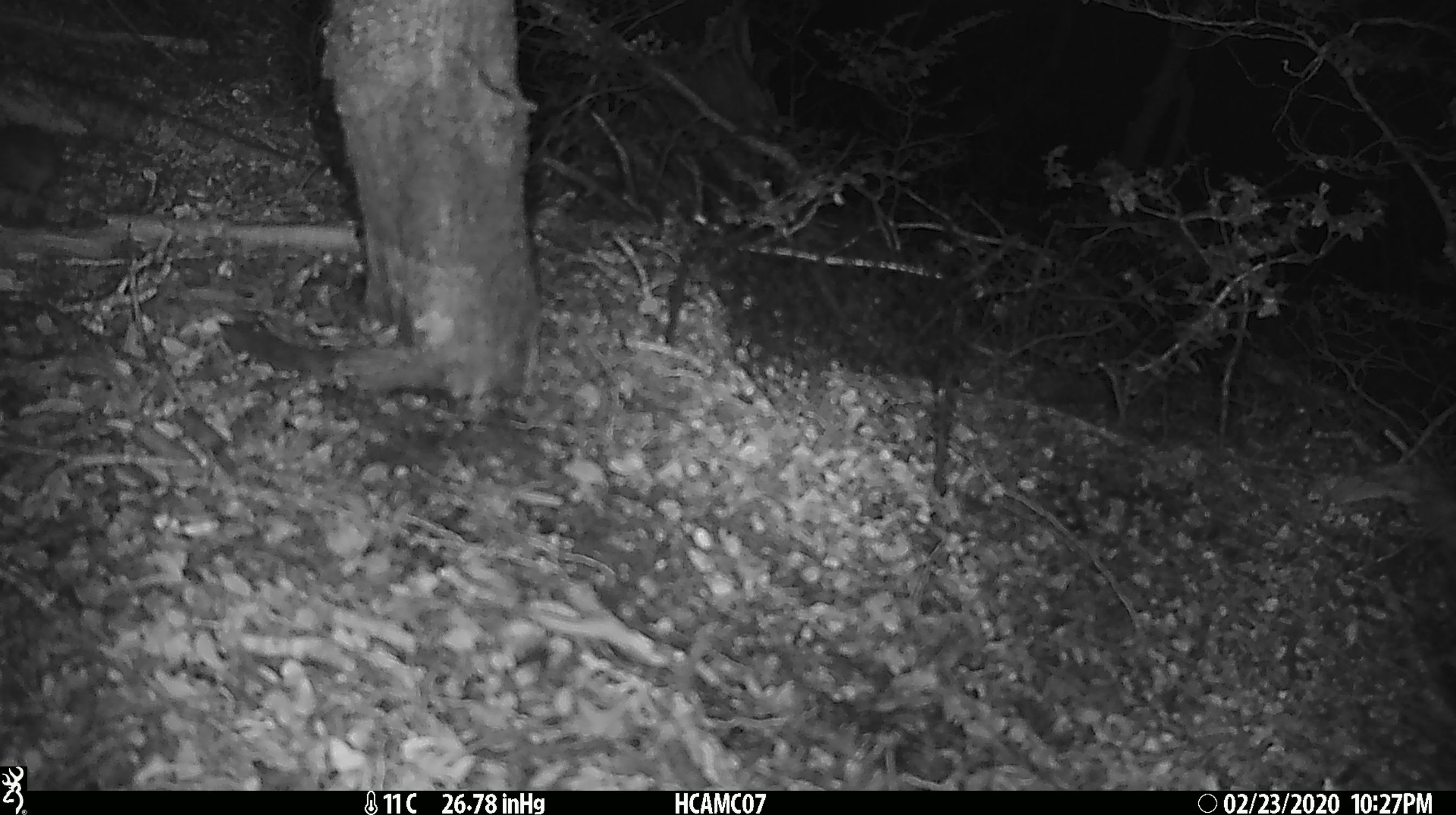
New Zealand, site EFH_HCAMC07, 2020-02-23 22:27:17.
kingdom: Animalia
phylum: Chordata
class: Mammalia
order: Rodentia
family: Muridae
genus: Mus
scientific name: Mus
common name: mouse